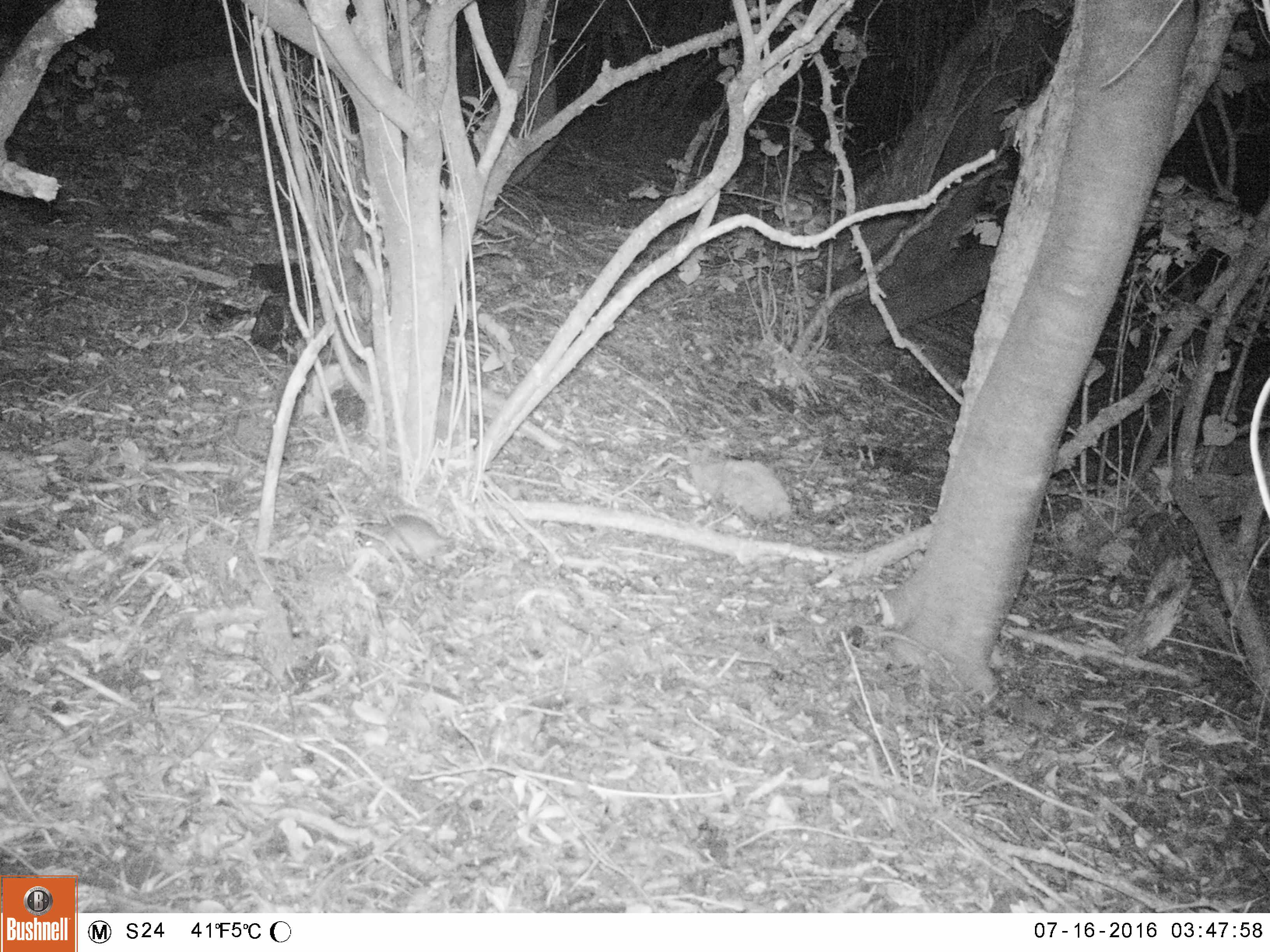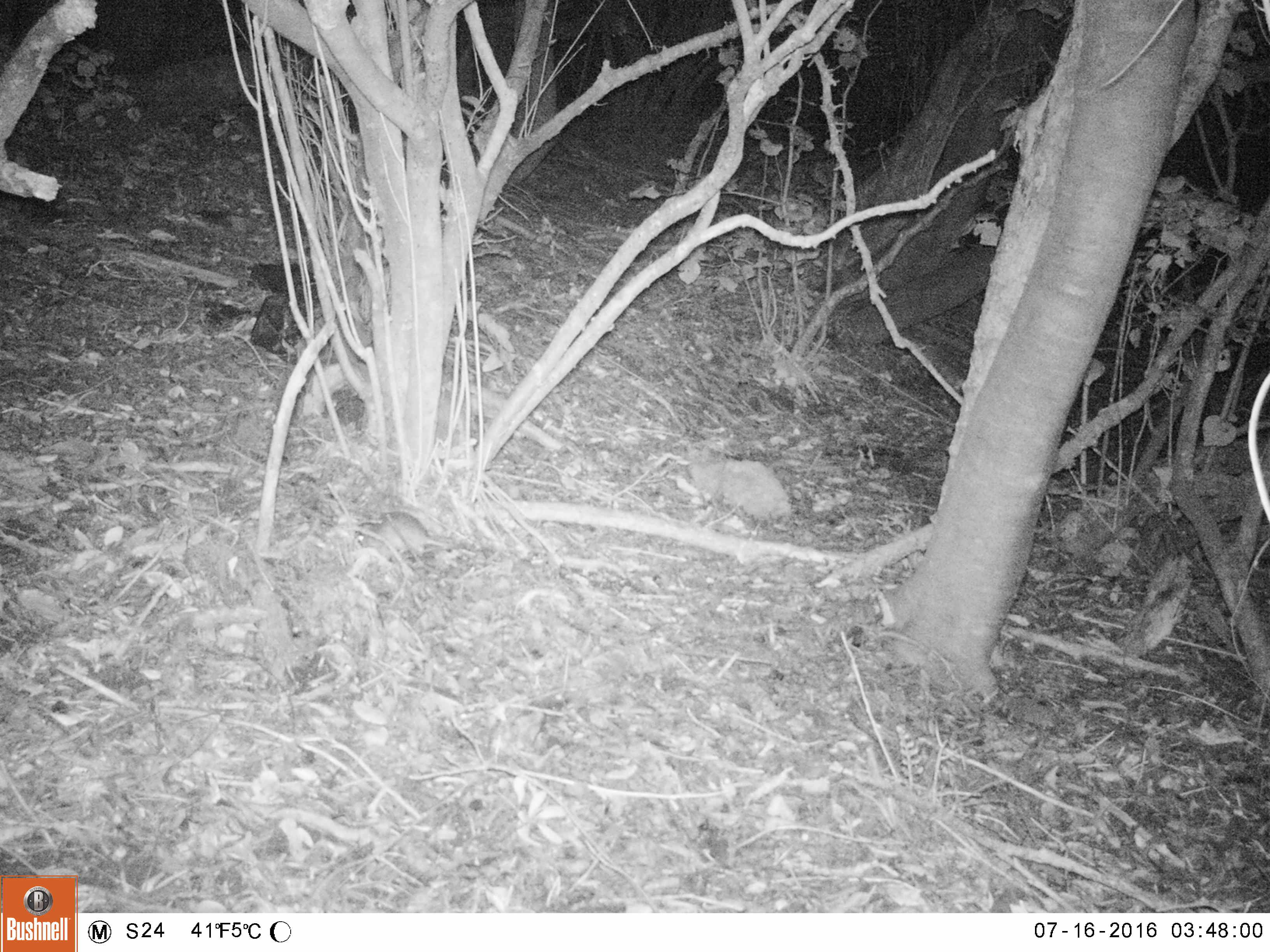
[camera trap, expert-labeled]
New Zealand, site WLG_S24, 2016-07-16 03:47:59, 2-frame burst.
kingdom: Animalia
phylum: Chordata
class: Mammalia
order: Rodentia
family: Muridae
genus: Rattus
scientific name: Rattus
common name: rat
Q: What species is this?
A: Rat (Rattus).